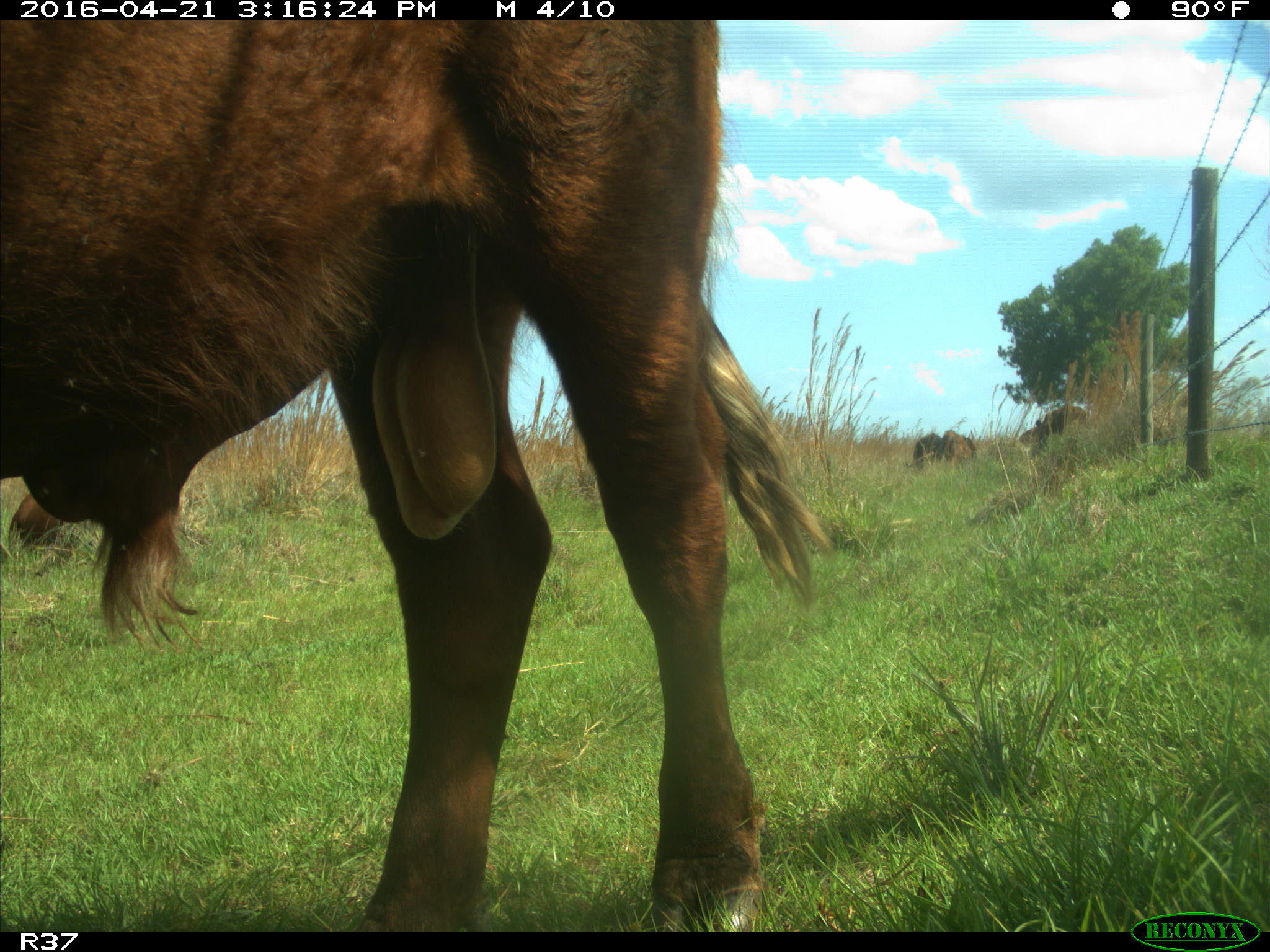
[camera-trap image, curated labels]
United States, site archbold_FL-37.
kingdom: Animalia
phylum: Chordata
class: Mammalia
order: Artiodactyla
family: Bovidae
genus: Bos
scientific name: Bos taurus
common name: domestic cow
Bos taurus (domestic cow).